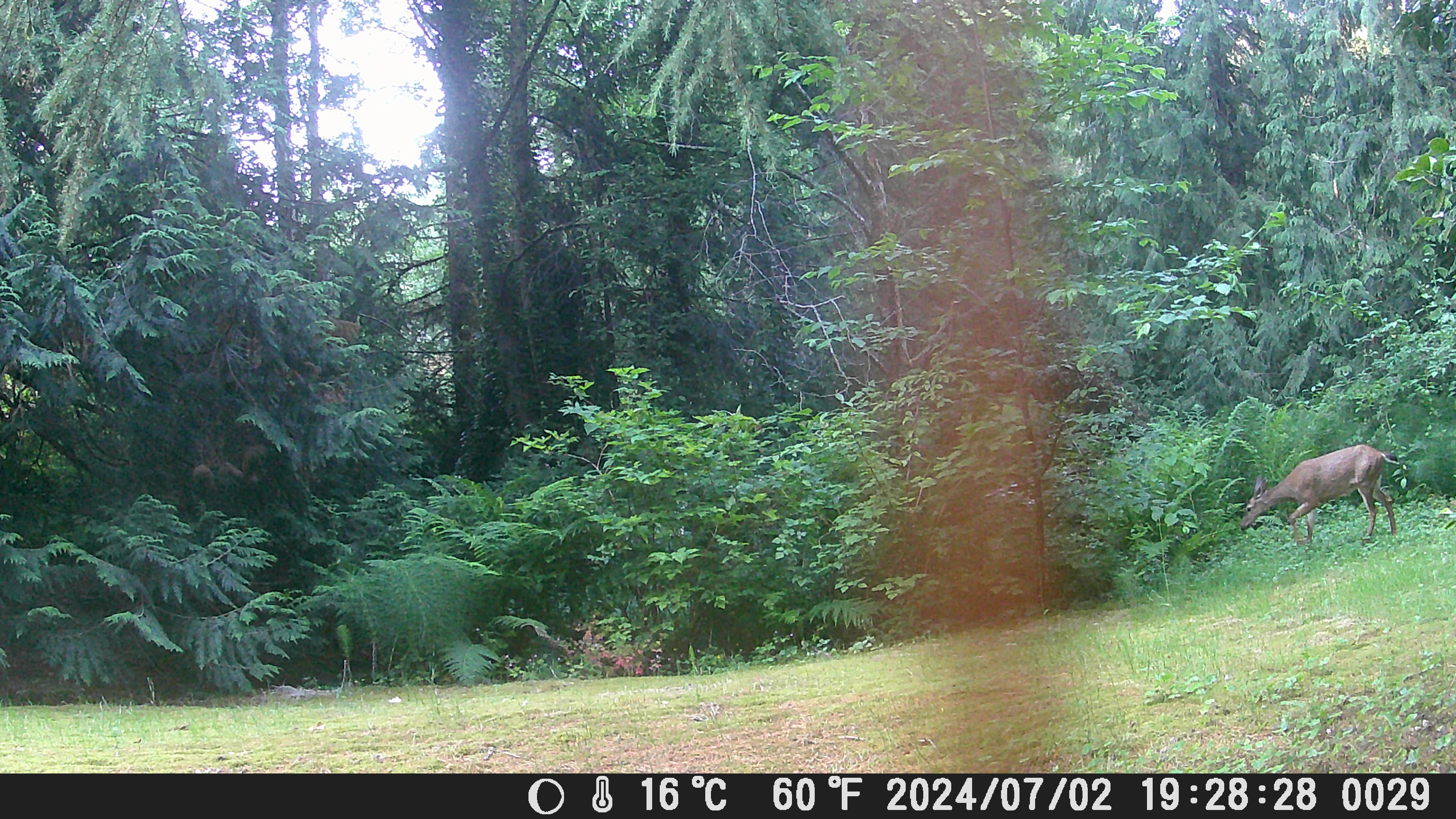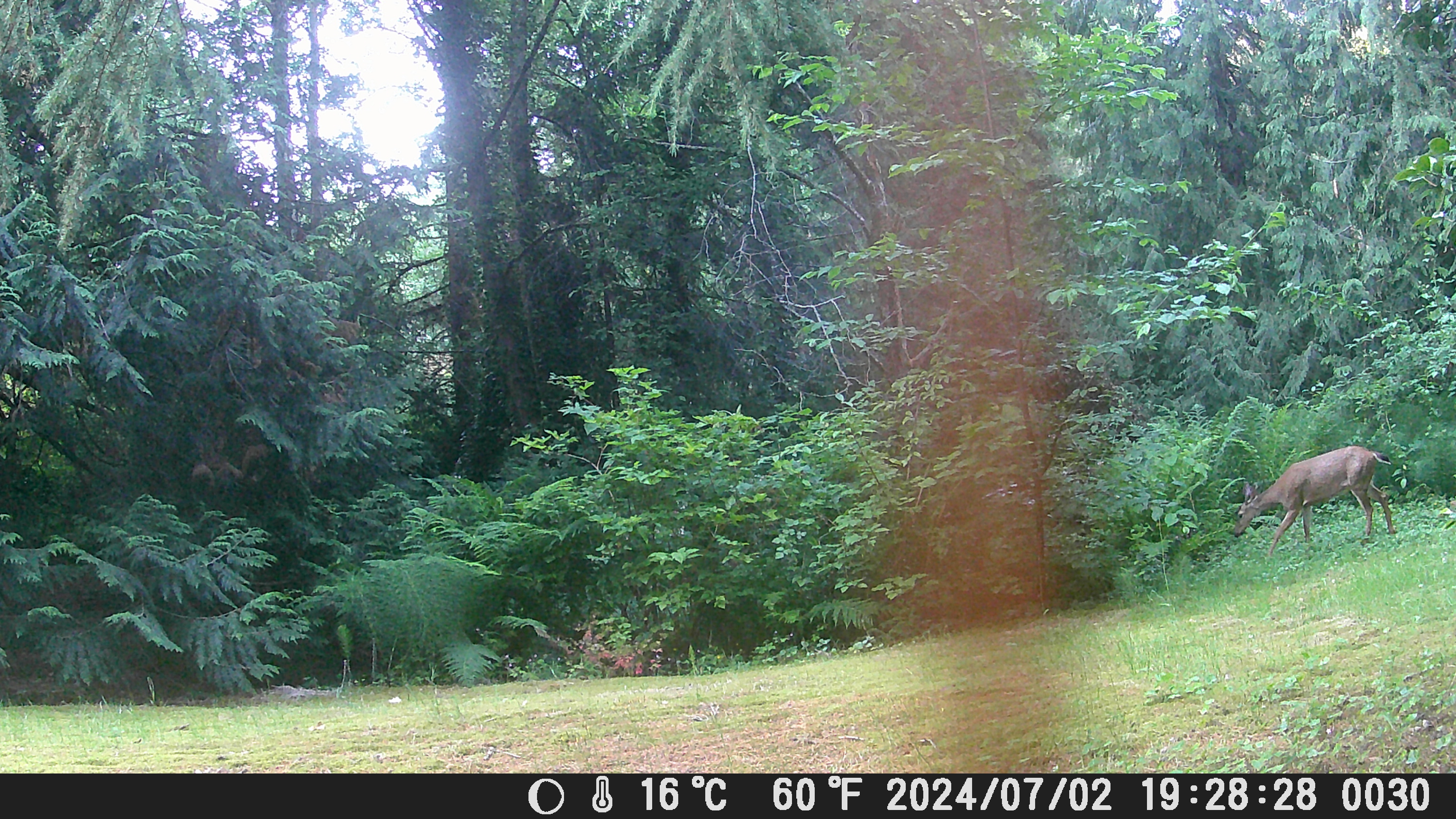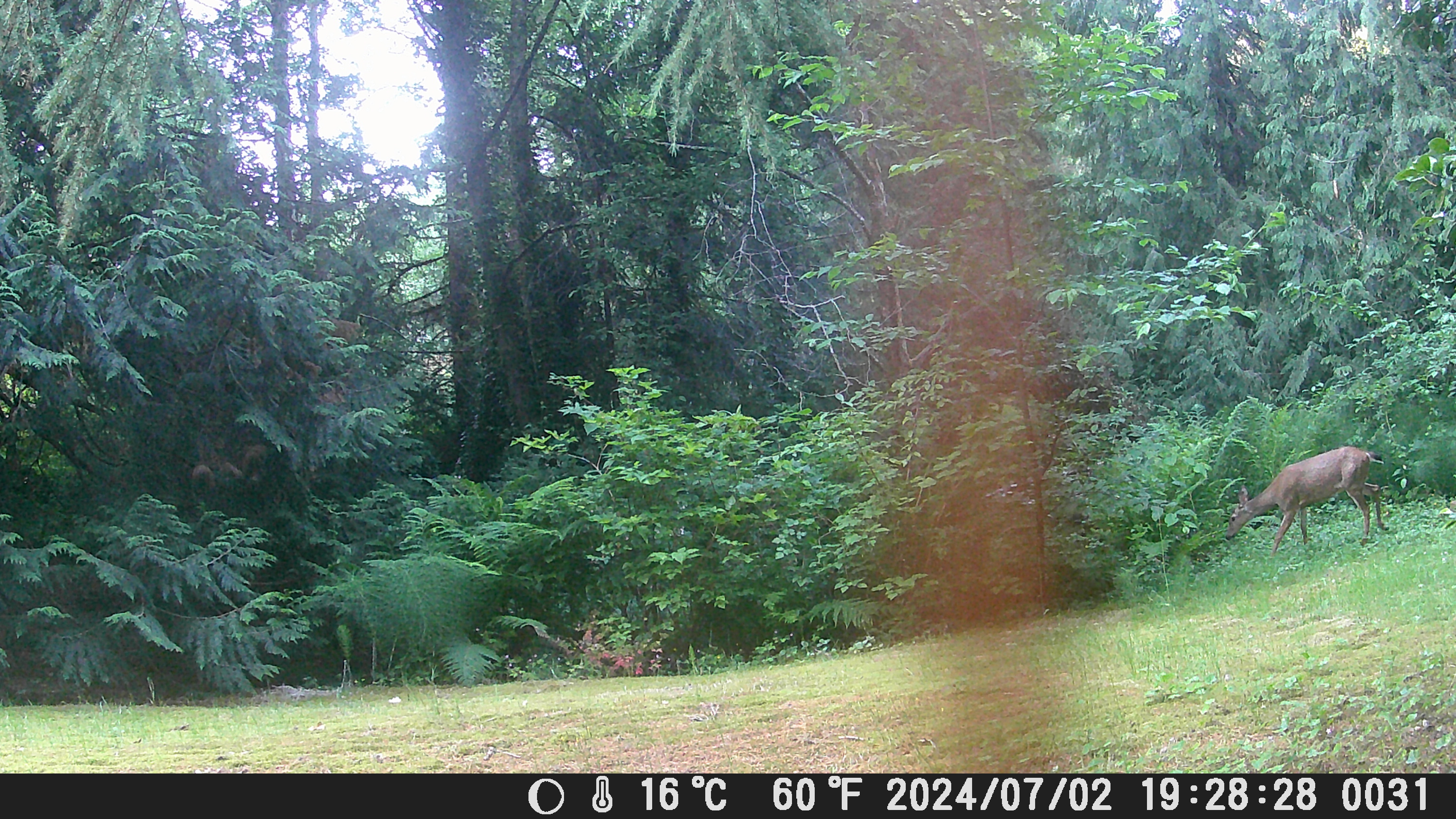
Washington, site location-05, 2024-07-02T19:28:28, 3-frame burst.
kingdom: Animalia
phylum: Chordata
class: Mammalia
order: Artiodactyla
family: Cervidae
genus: Odocoileus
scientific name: Odocoileus hemionus columbianus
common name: columbian blacktail deer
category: deer